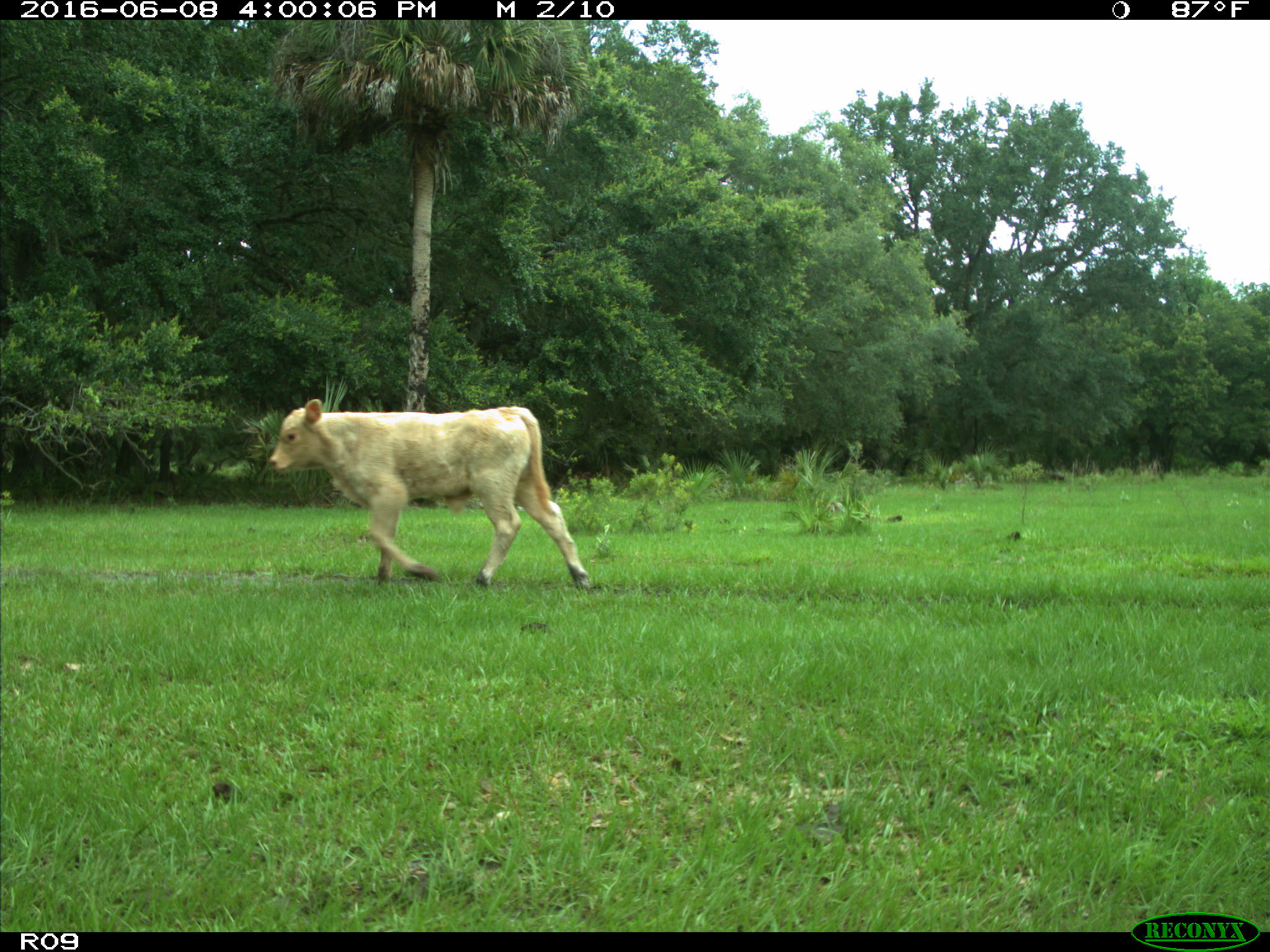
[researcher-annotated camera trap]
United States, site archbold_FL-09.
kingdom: Animalia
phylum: Chordata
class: Mammalia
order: Artiodactyla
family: Bovidae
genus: Bos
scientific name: Bos taurus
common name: domestic cow